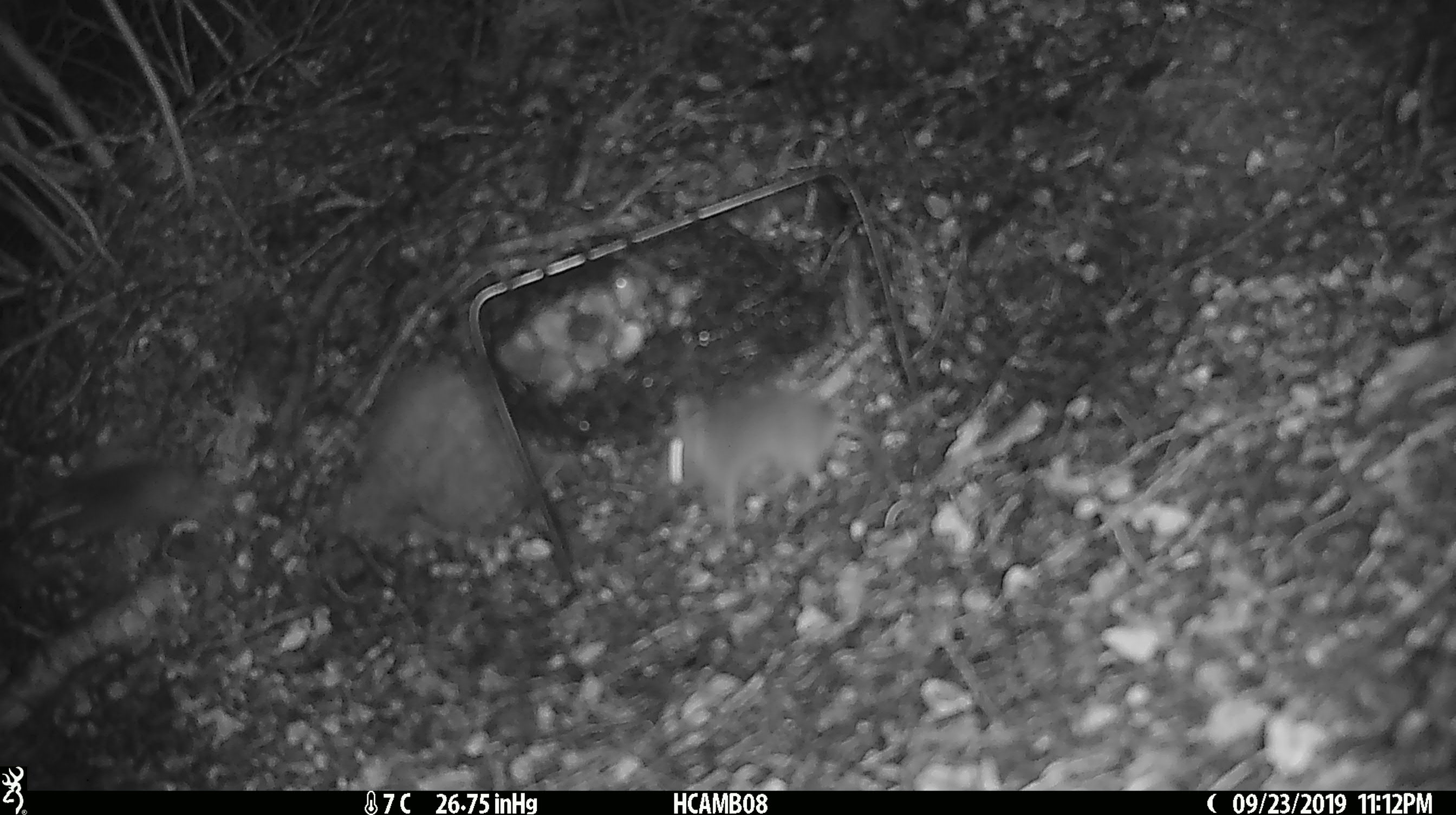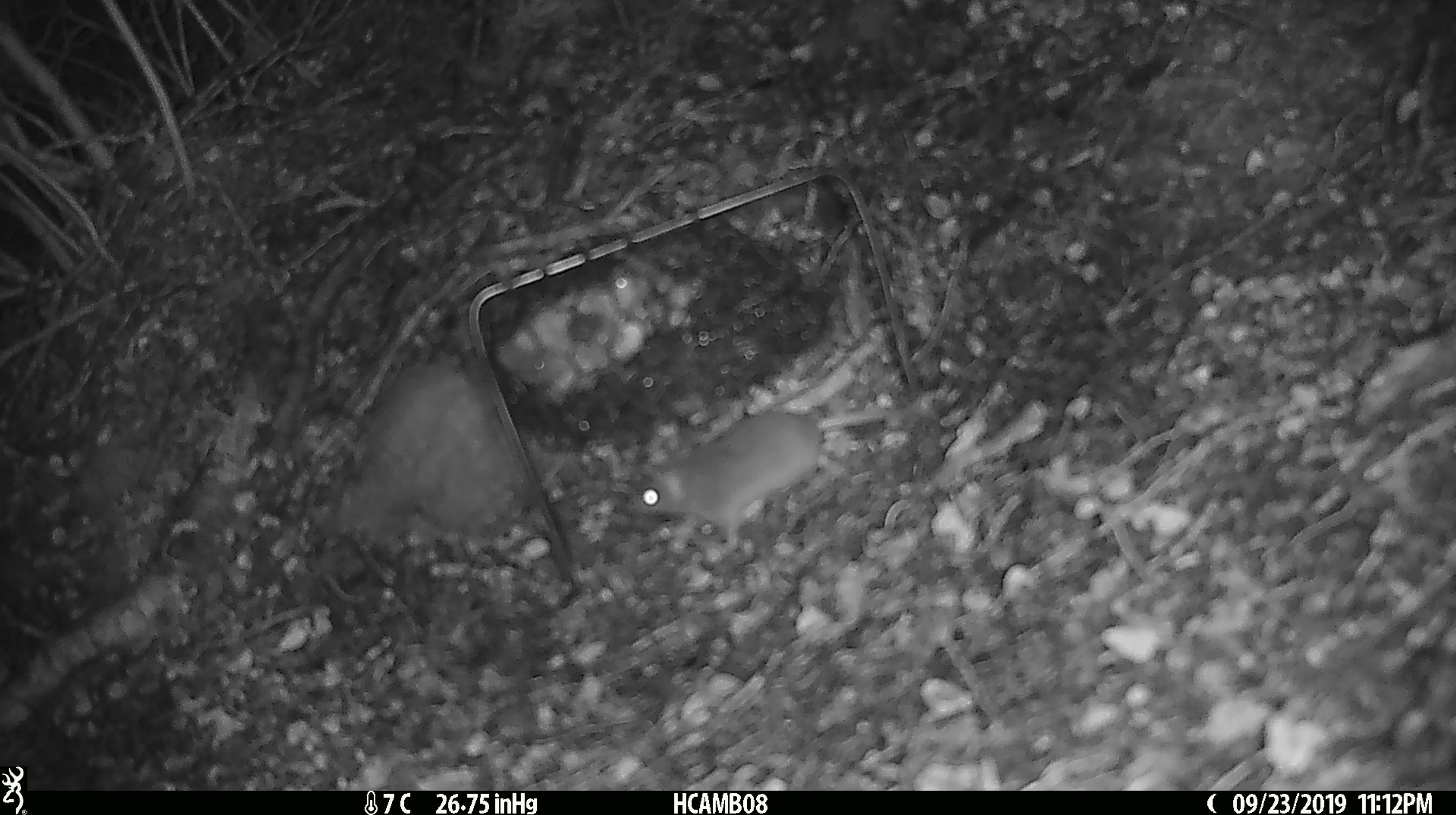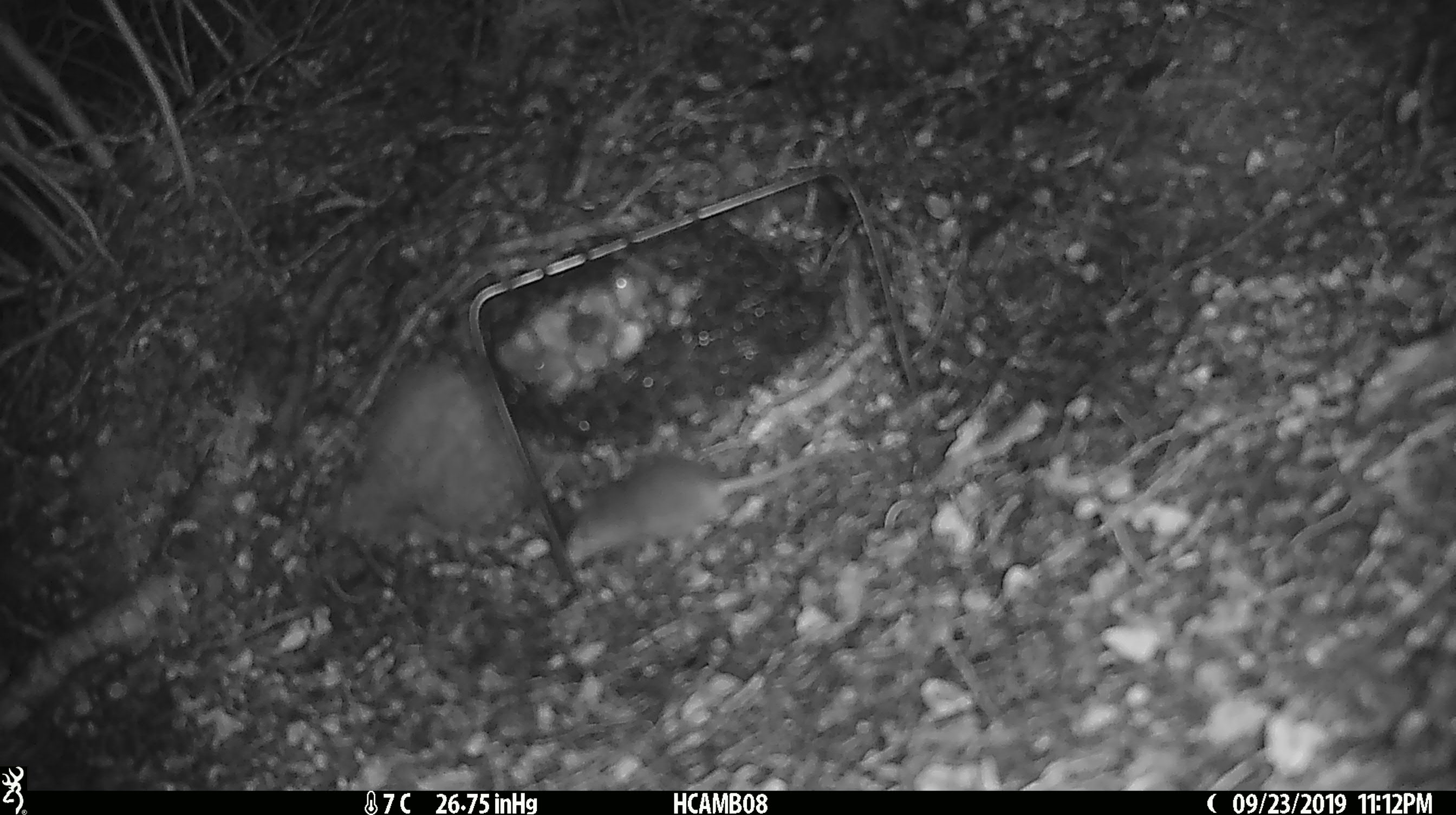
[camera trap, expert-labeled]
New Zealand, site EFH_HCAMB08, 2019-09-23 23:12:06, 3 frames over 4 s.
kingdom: Animalia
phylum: Chordata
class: Mammalia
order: Rodentia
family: Muridae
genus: Rattus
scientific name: Rattus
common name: rat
Rat (Rattus).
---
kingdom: Animalia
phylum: Chordata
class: Mammalia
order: Rodentia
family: Muridae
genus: Mus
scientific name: Mus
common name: mouse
Mouse (Mus).